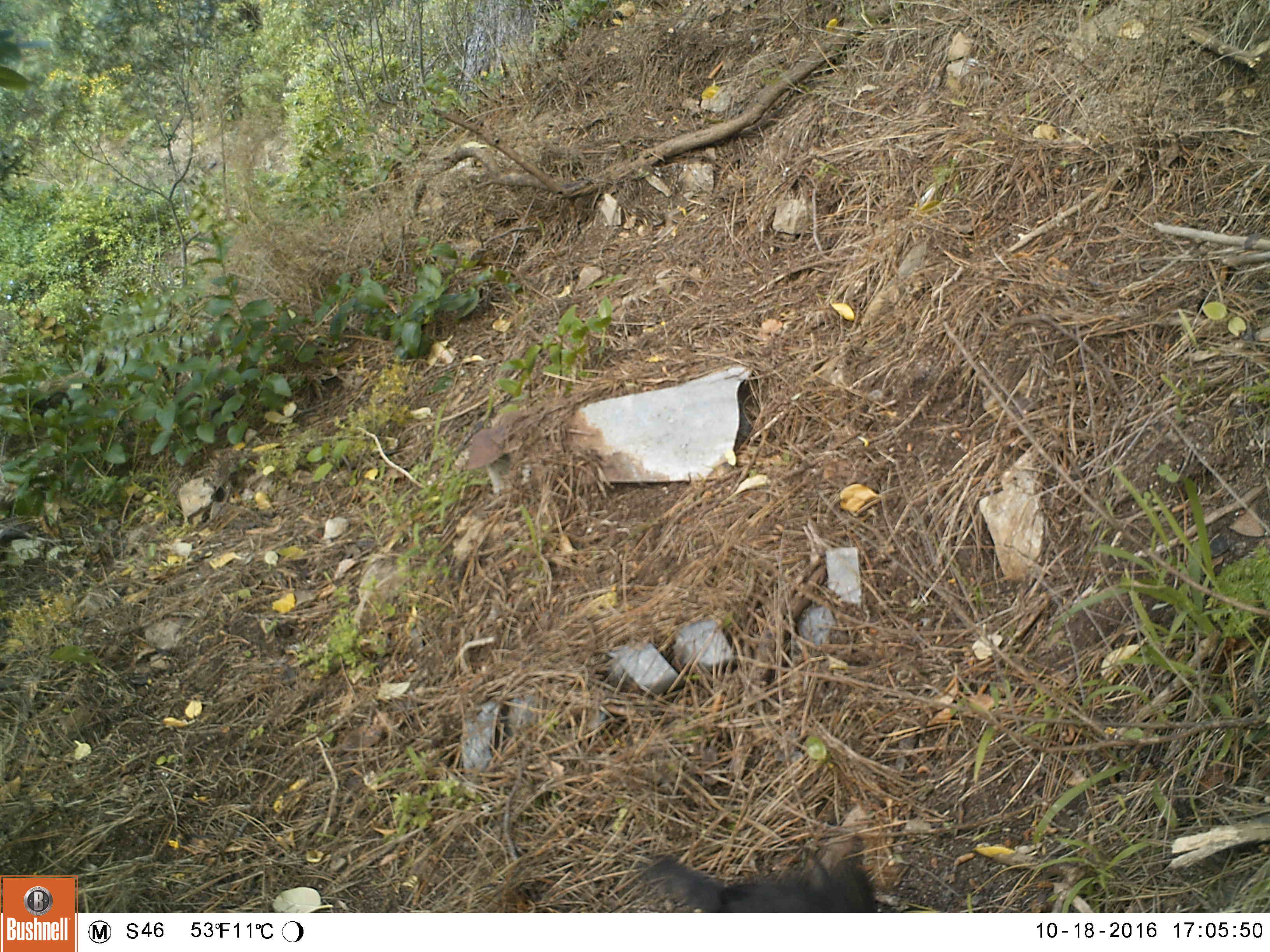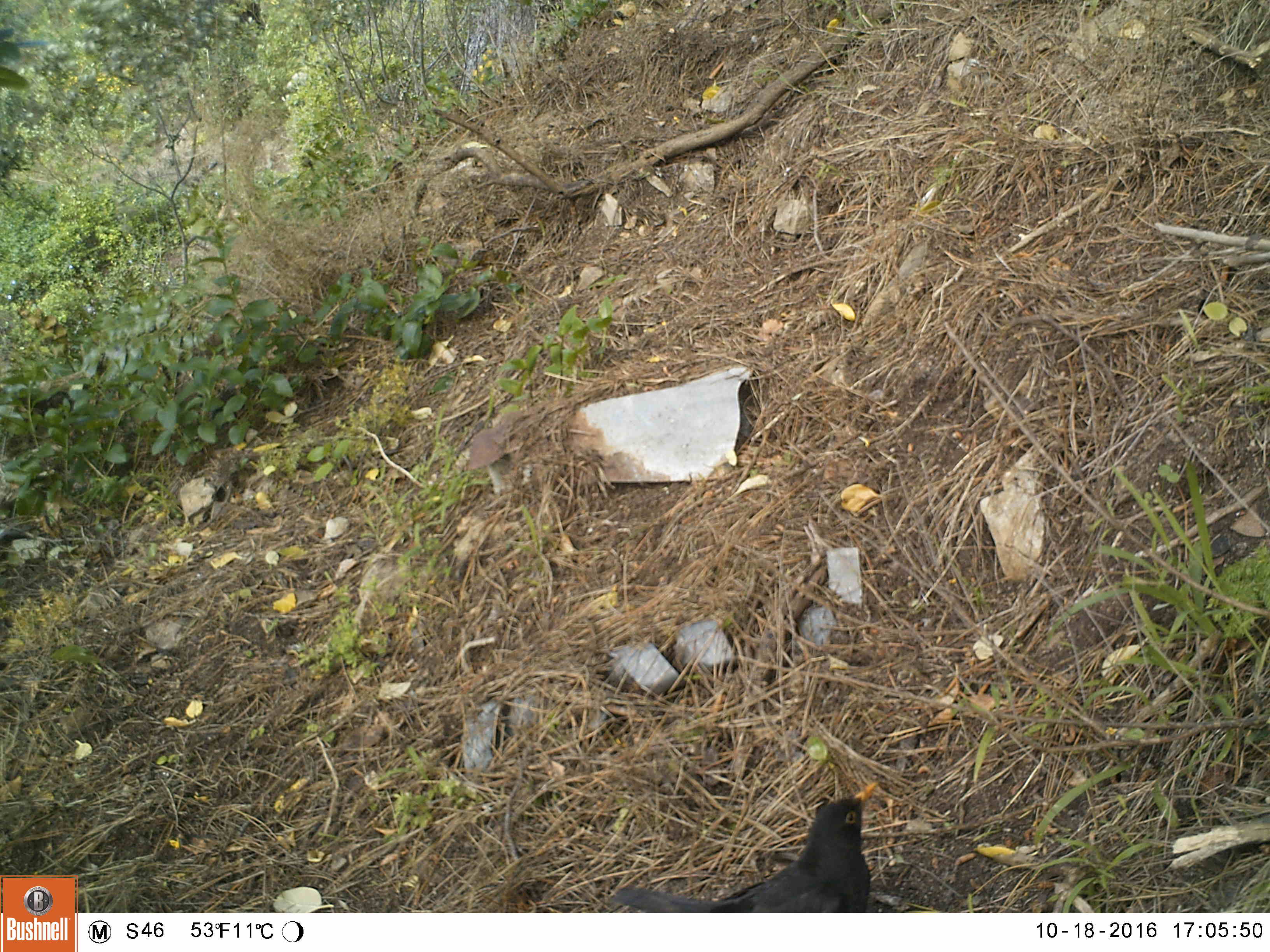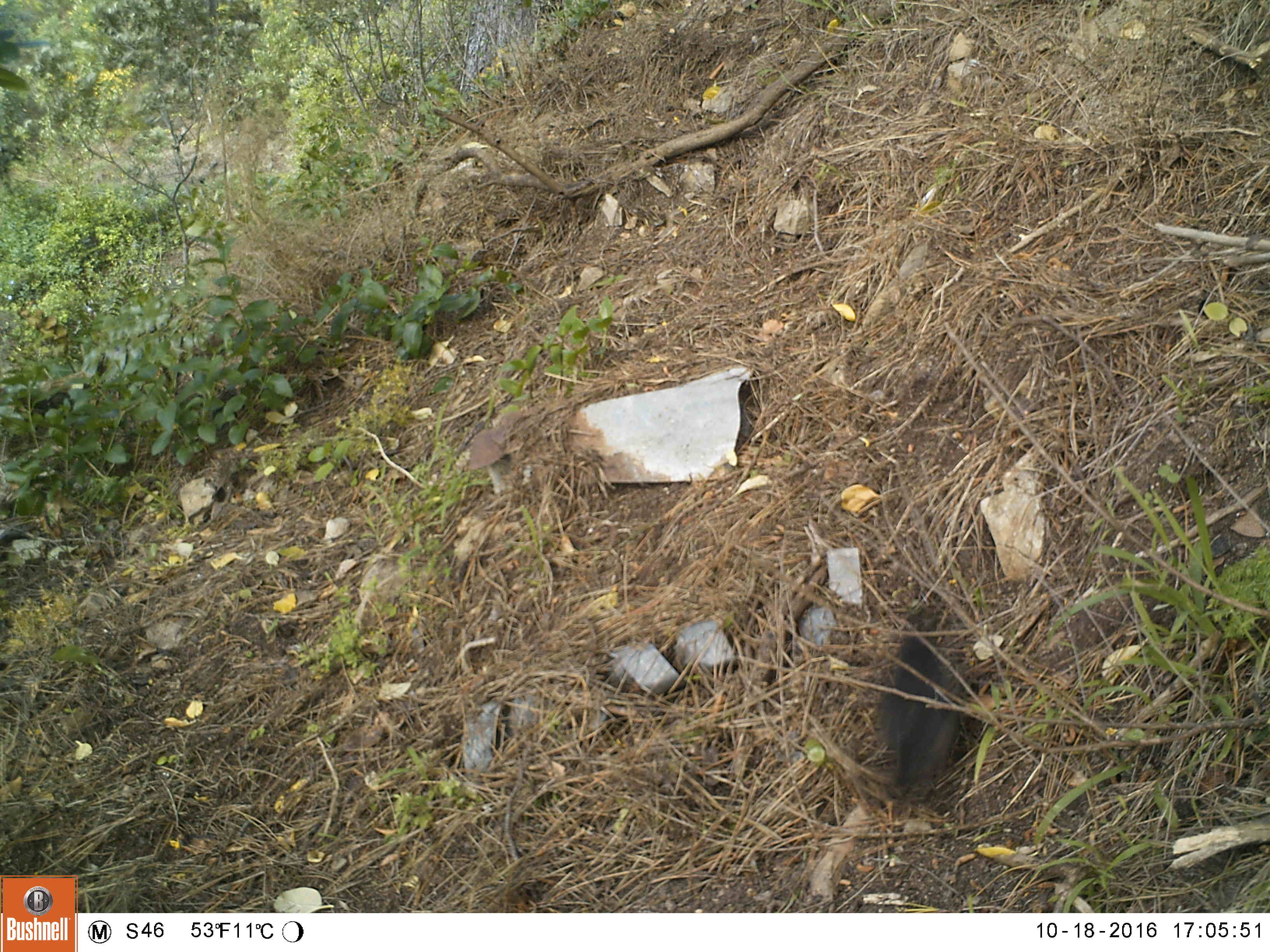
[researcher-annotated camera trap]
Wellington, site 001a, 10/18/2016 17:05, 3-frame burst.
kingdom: Animalia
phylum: Chordata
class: Aves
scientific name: Aves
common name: bird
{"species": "bird (Aves)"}